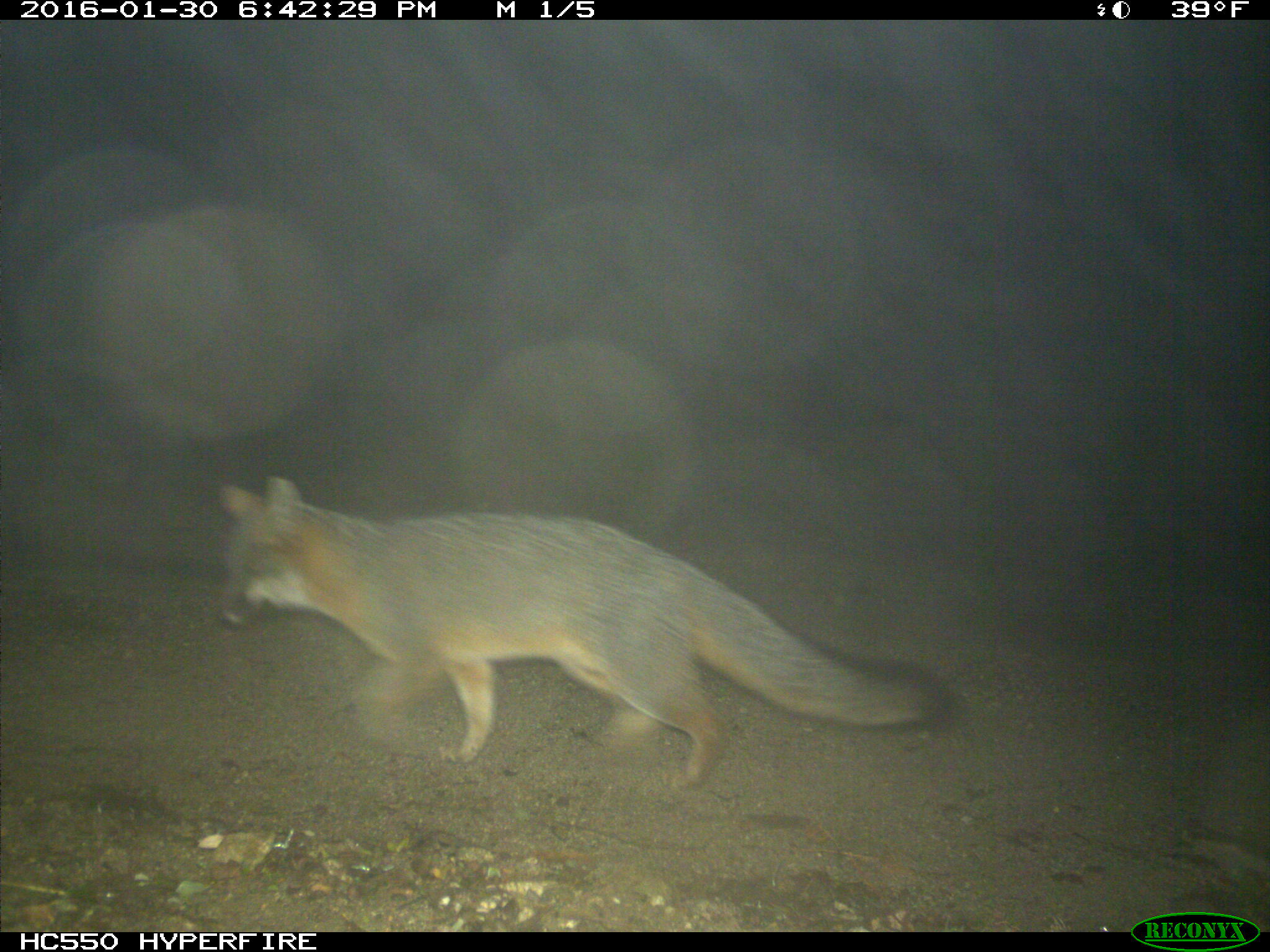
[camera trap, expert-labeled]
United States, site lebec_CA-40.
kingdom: Animalia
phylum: Chordata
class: Mammalia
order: Carnivora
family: Canidae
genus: Urocyon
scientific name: Urocyon cinereoargenteus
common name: gray fox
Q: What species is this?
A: Urocyon cinereoargenteus (gray fox).